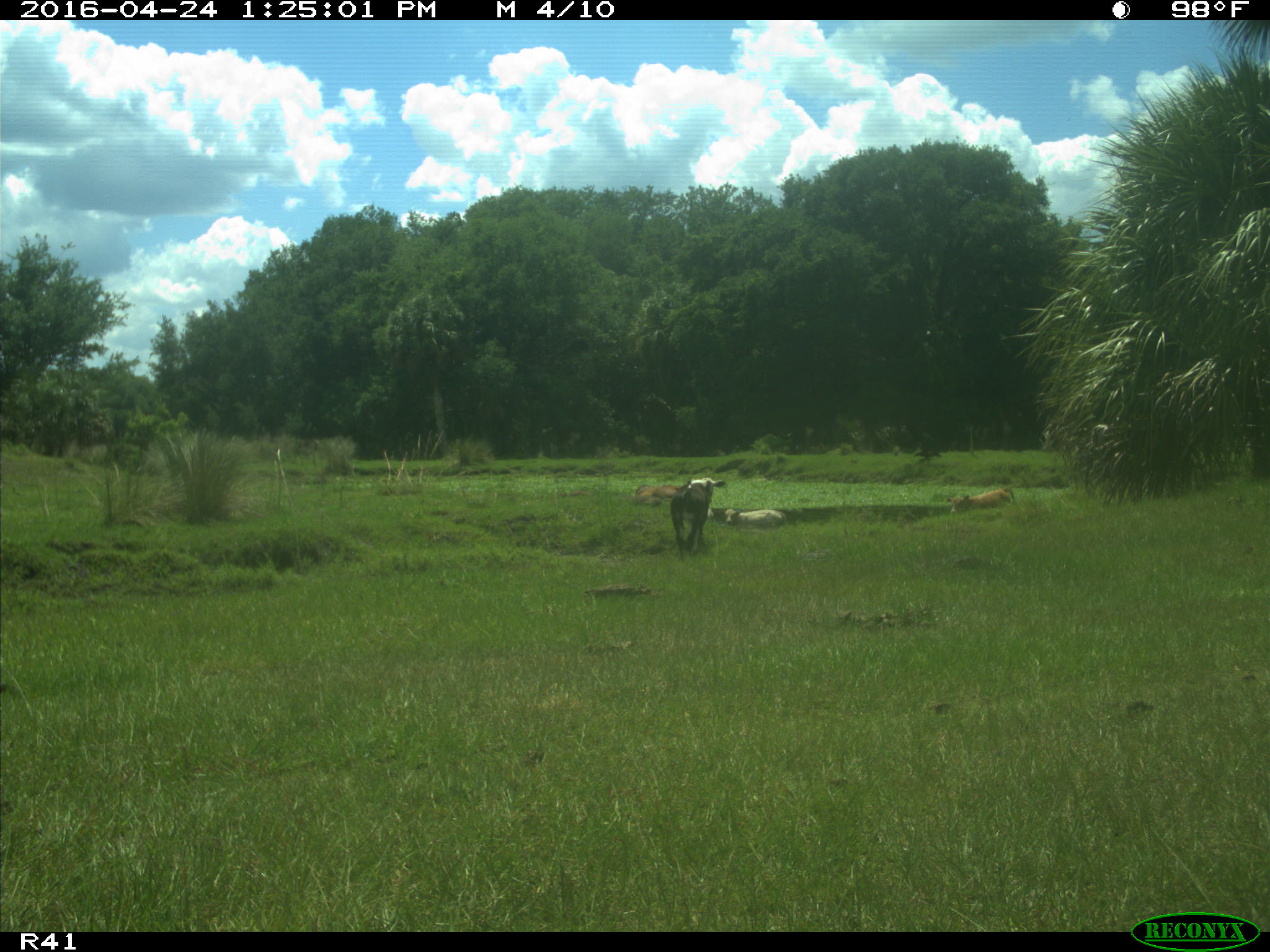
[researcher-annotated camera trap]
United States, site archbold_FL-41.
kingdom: Animalia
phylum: Chordata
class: Mammalia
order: Artiodactyla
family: Bovidae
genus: Bos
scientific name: Bos taurus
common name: domestic cow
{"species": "Bos taurus (domestic cow)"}